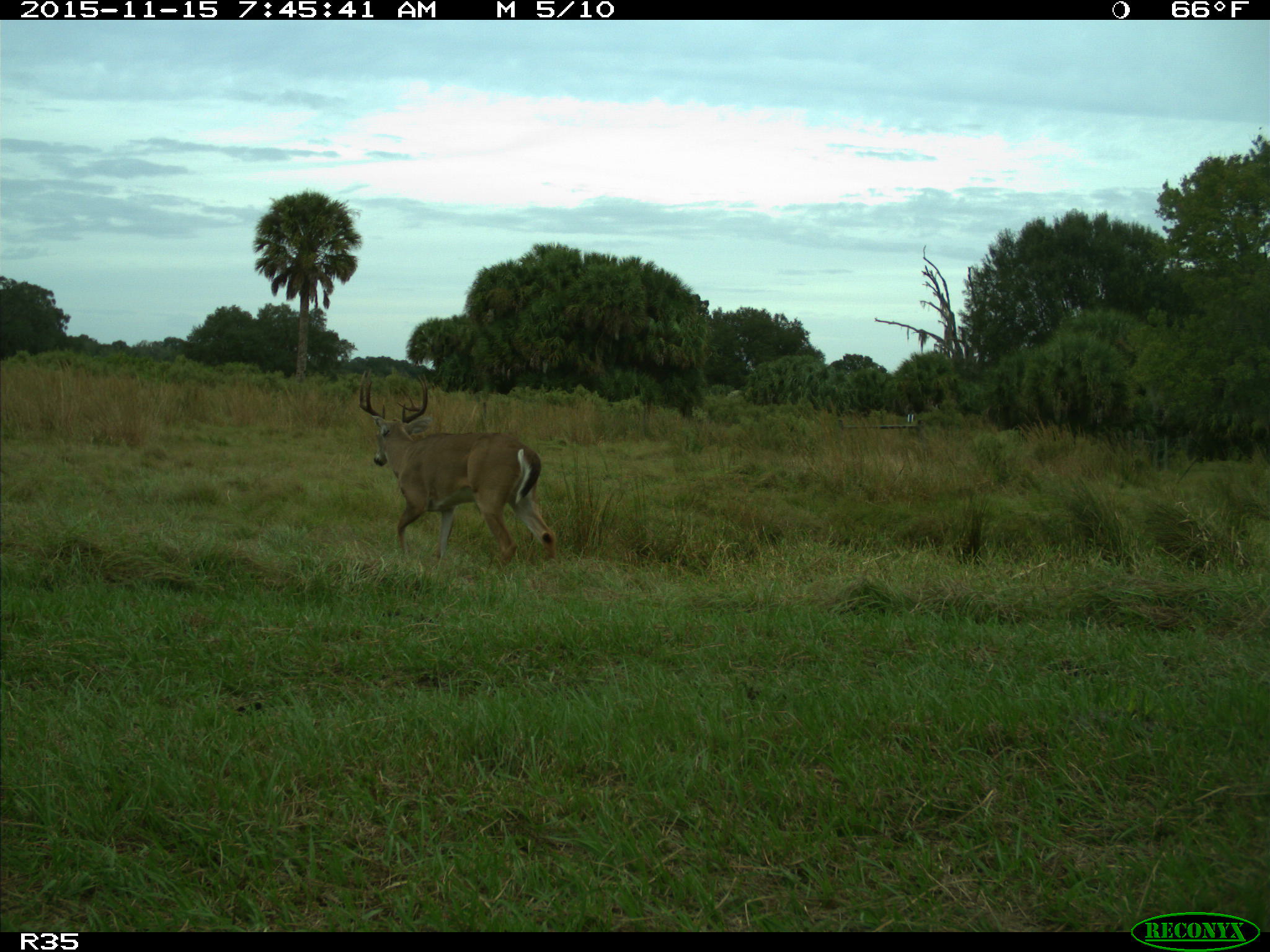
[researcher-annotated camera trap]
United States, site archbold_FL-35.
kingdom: Animalia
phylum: Chordata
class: Mammalia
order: Artiodactyla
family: Cervidae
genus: Odocoileus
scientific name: Odocoileus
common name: deer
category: unidentified deer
Unidentified deer (deer) (Odocoileus).